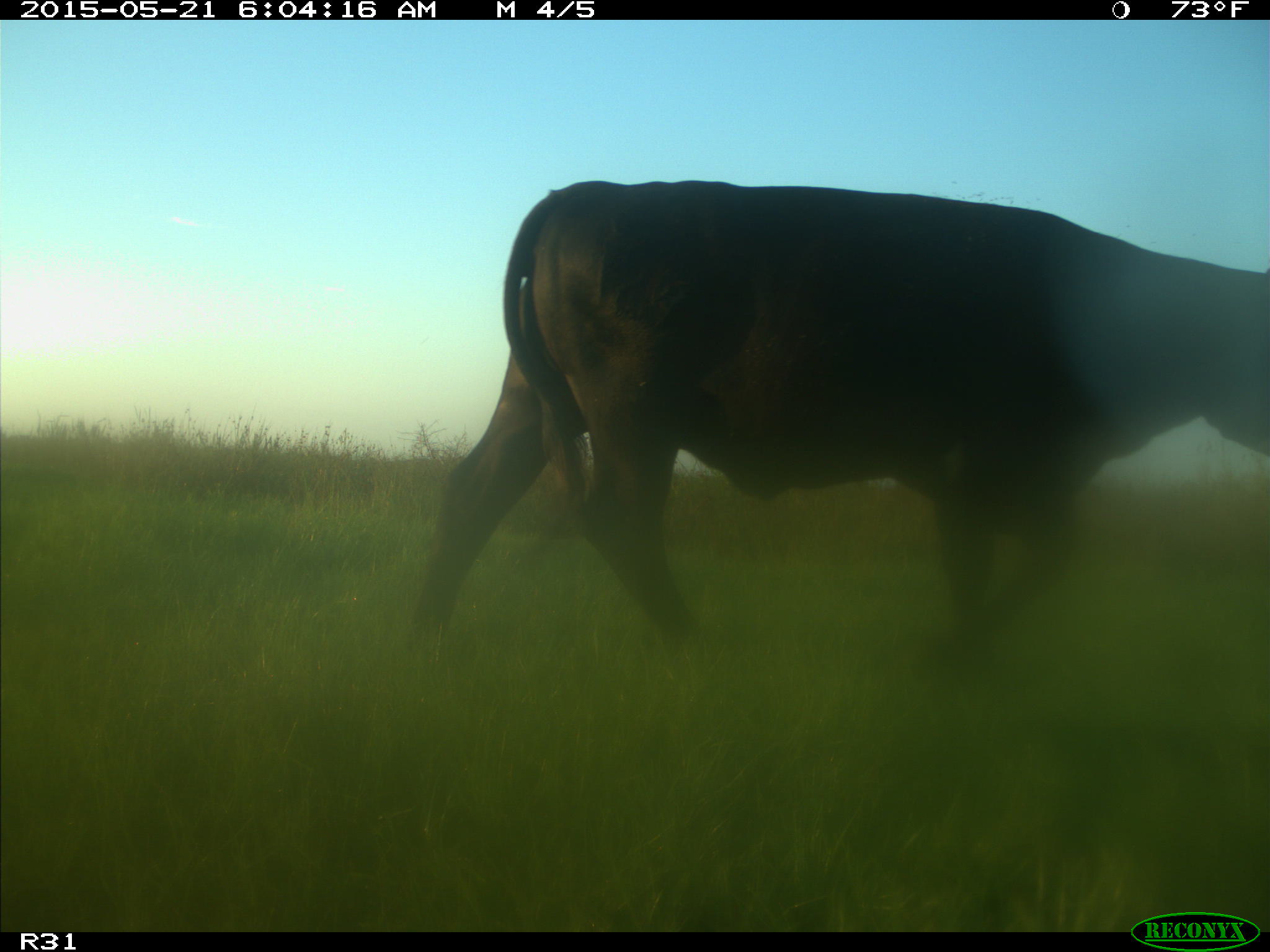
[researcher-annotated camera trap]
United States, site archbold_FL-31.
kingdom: Animalia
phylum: Chordata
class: Mammalia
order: Artiodactyla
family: Bovidae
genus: Bos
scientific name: Bos taurus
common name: domestic cow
Bos taurus (domestic cow).